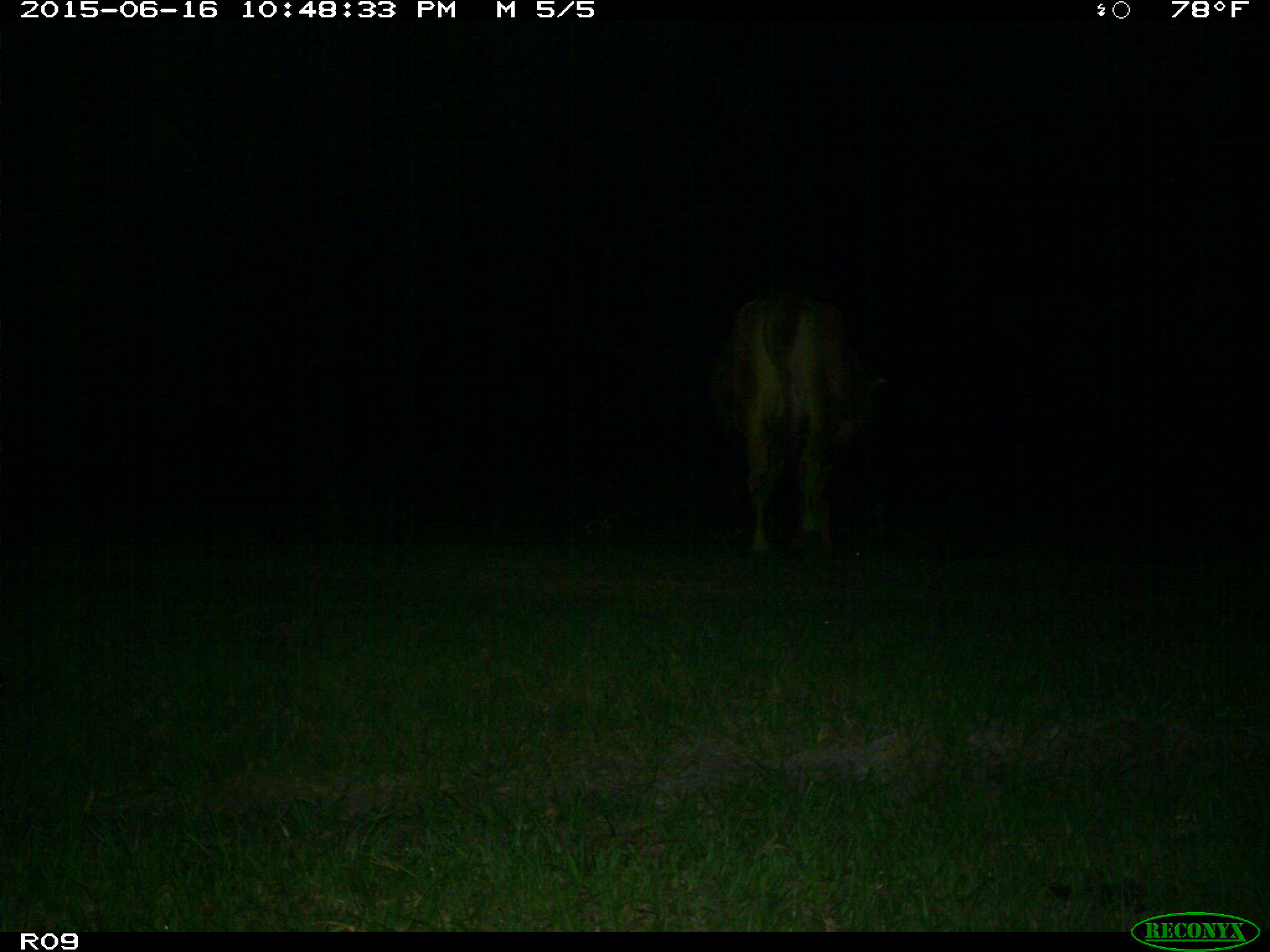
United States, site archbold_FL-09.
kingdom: Animalia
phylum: Chordata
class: Mammalia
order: Artiodactyla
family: Bovidae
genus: Bos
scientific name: Bos taurus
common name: domestic cow